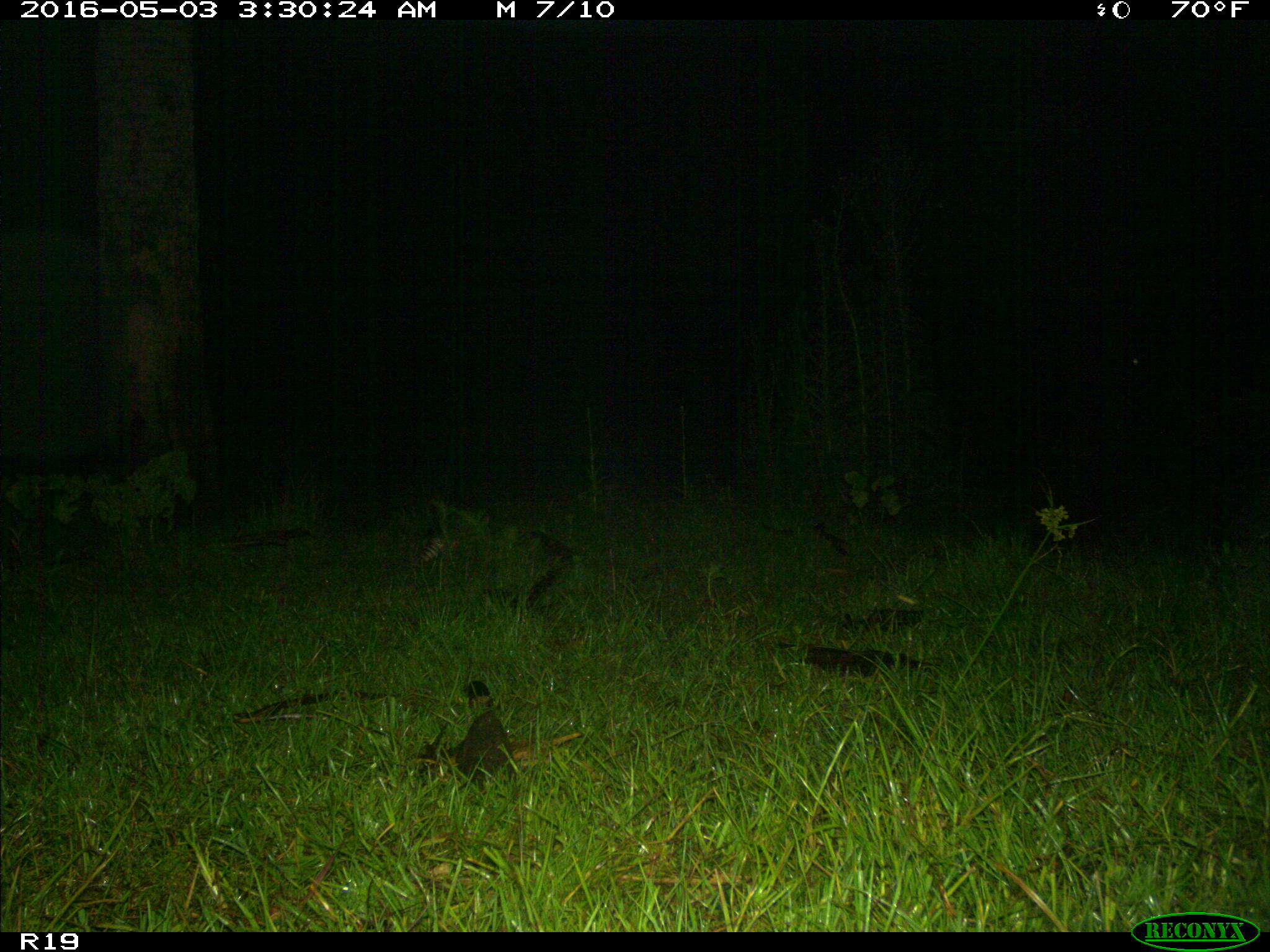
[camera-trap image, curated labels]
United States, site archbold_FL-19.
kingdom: Animalia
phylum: Chordata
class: Mammalia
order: Cingulata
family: Dasypodidae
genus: Dasypus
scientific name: Dasypus novemcinctus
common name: nine-banded armadillo